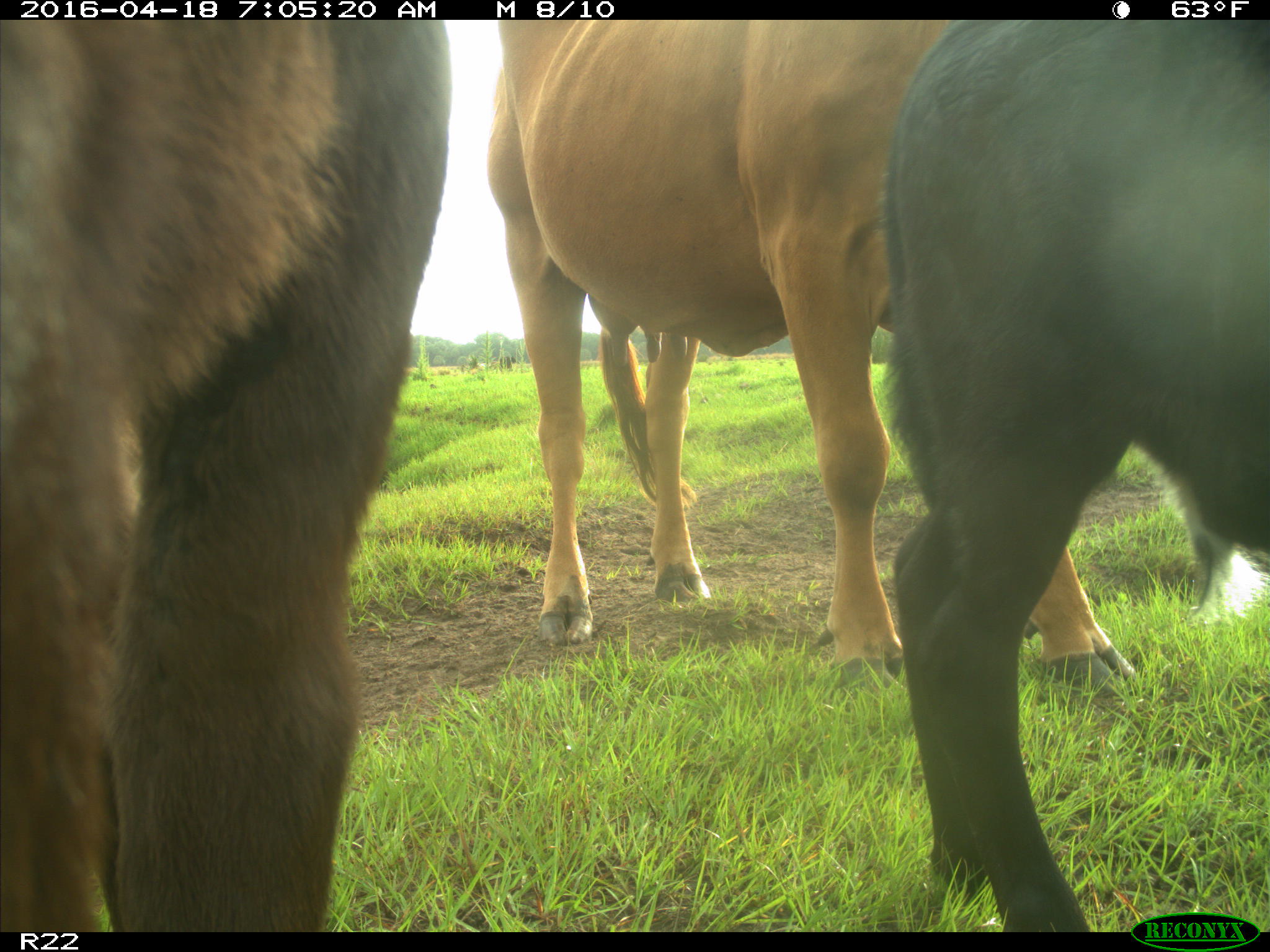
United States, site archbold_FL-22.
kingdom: Animalia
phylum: Chordata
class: Mammalia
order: Artiodactyla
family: Bovidae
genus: Bos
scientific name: Bos taurus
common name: domestic cow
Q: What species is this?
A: Bos taurus (domestic cow).